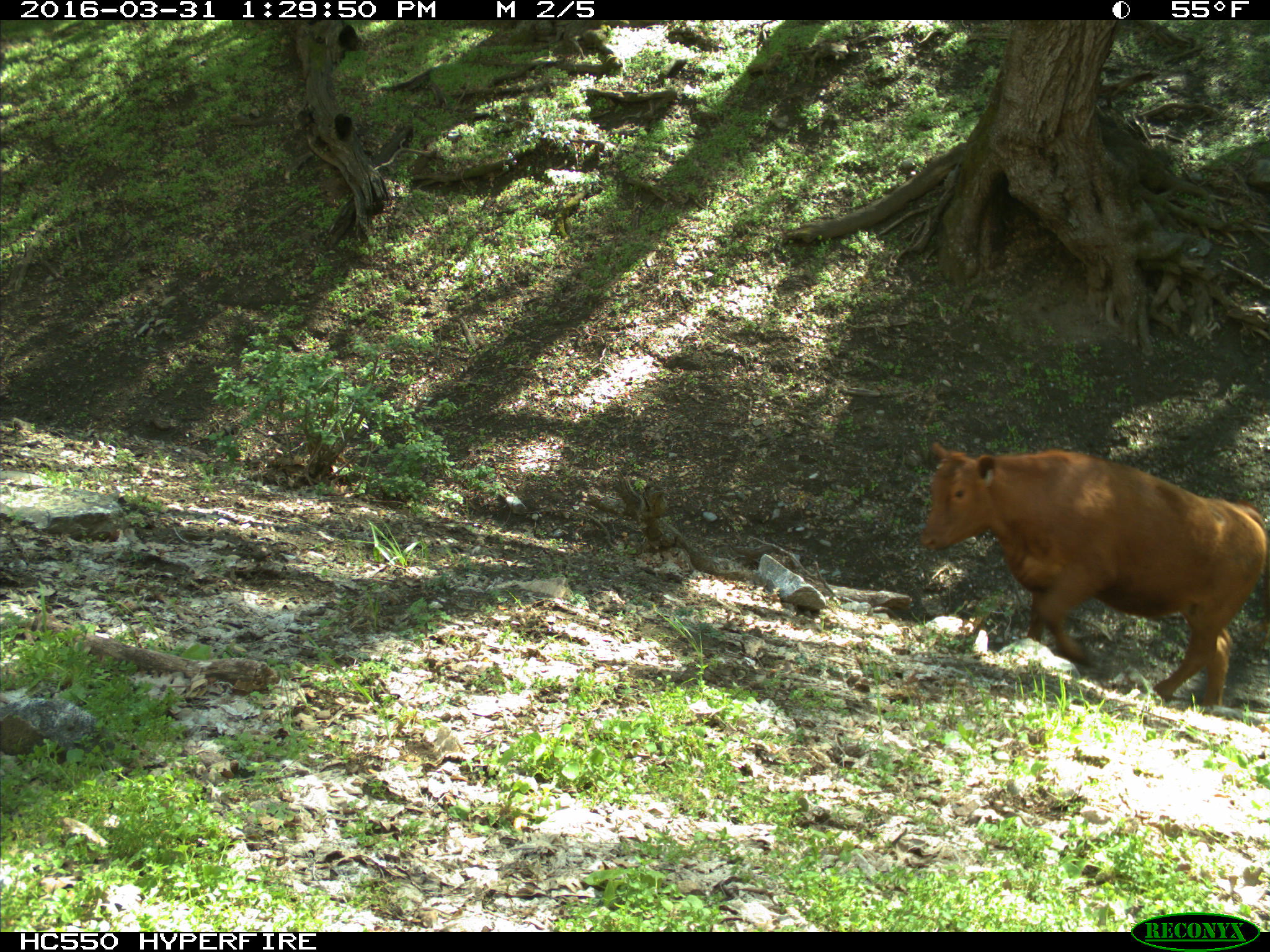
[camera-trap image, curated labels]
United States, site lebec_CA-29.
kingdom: Animalia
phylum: Chordata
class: Mammalia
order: Artiodactyla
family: Bovidae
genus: Bos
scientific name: Bos taurus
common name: domestic cow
Bos taurus (domestic cow).